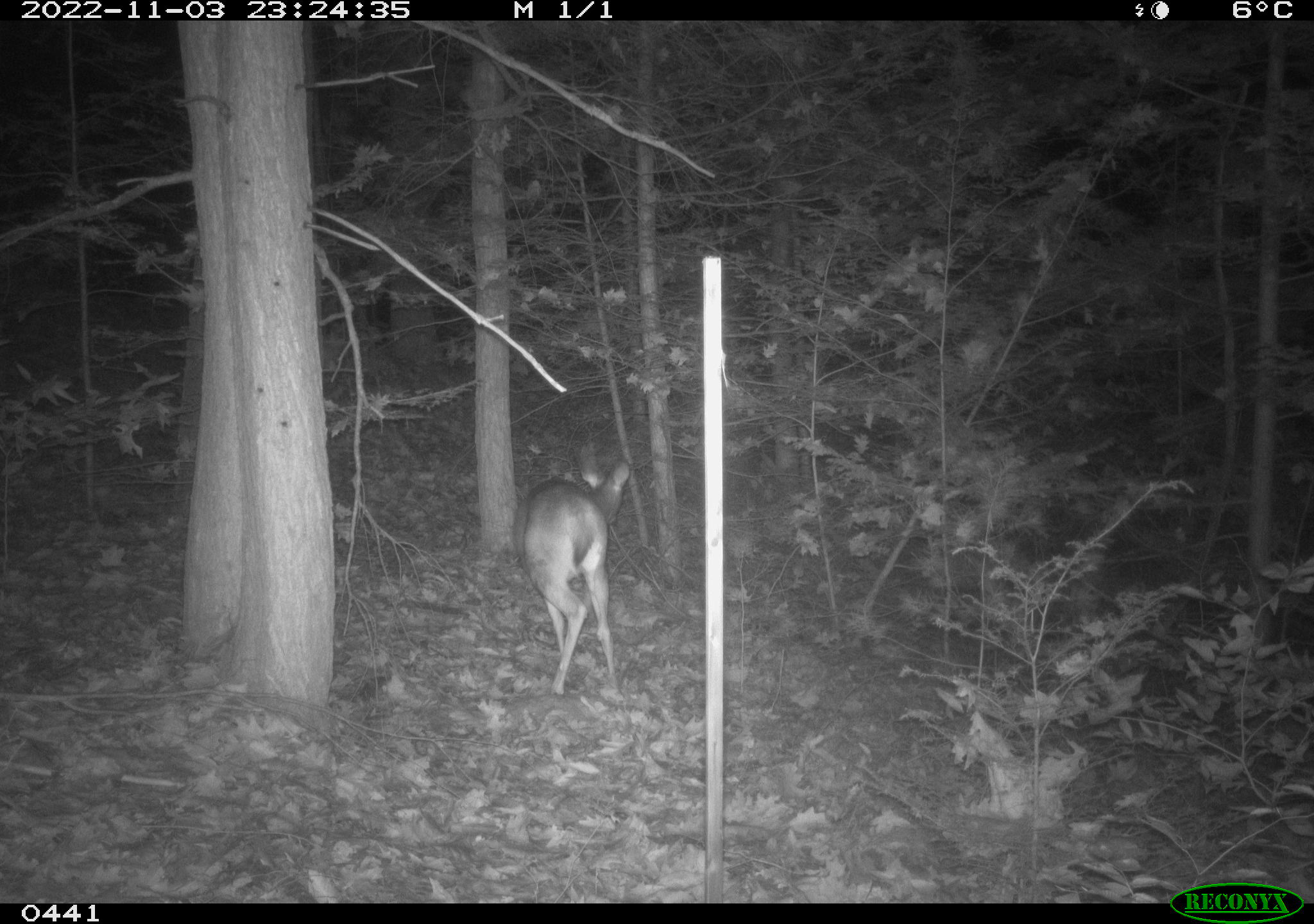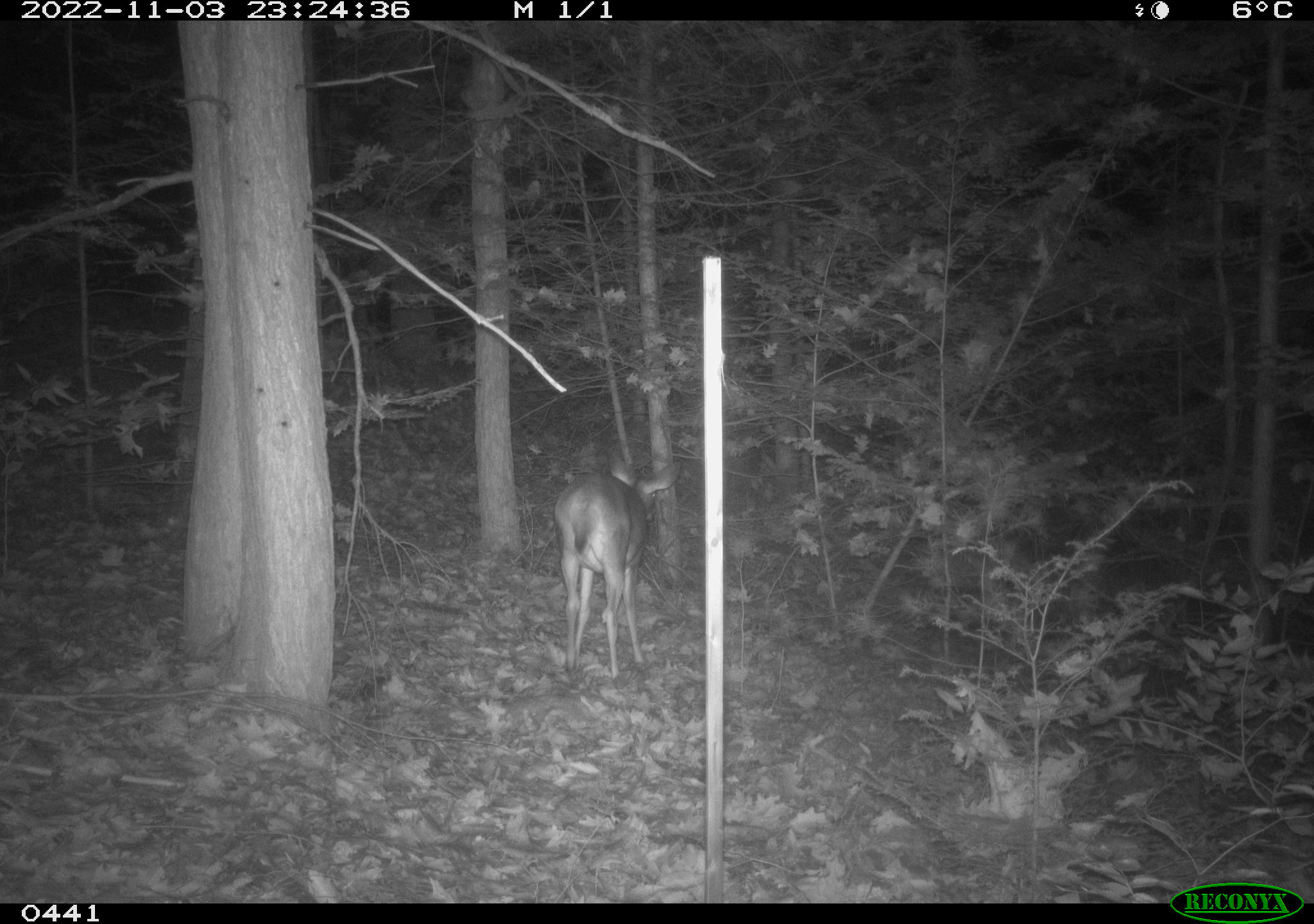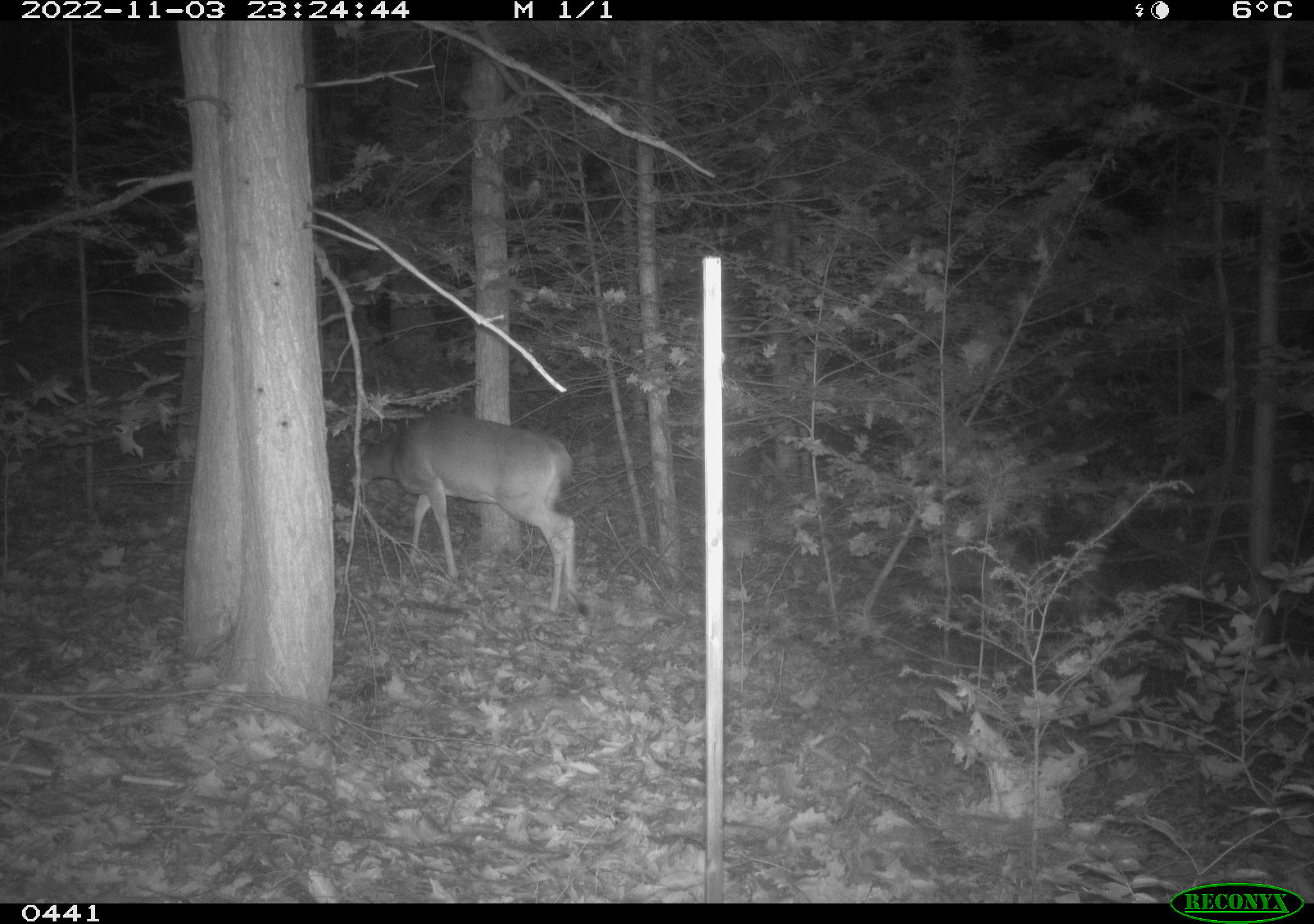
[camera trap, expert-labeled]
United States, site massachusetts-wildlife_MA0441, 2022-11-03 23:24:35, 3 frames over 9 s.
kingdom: Animalia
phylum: Chordata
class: Mammalia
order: Artiodactyla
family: Cervidae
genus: Odocoileus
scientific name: Odocoileus virginianus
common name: white-tailed deer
White-tailed deer (Odocoileus virginianus).